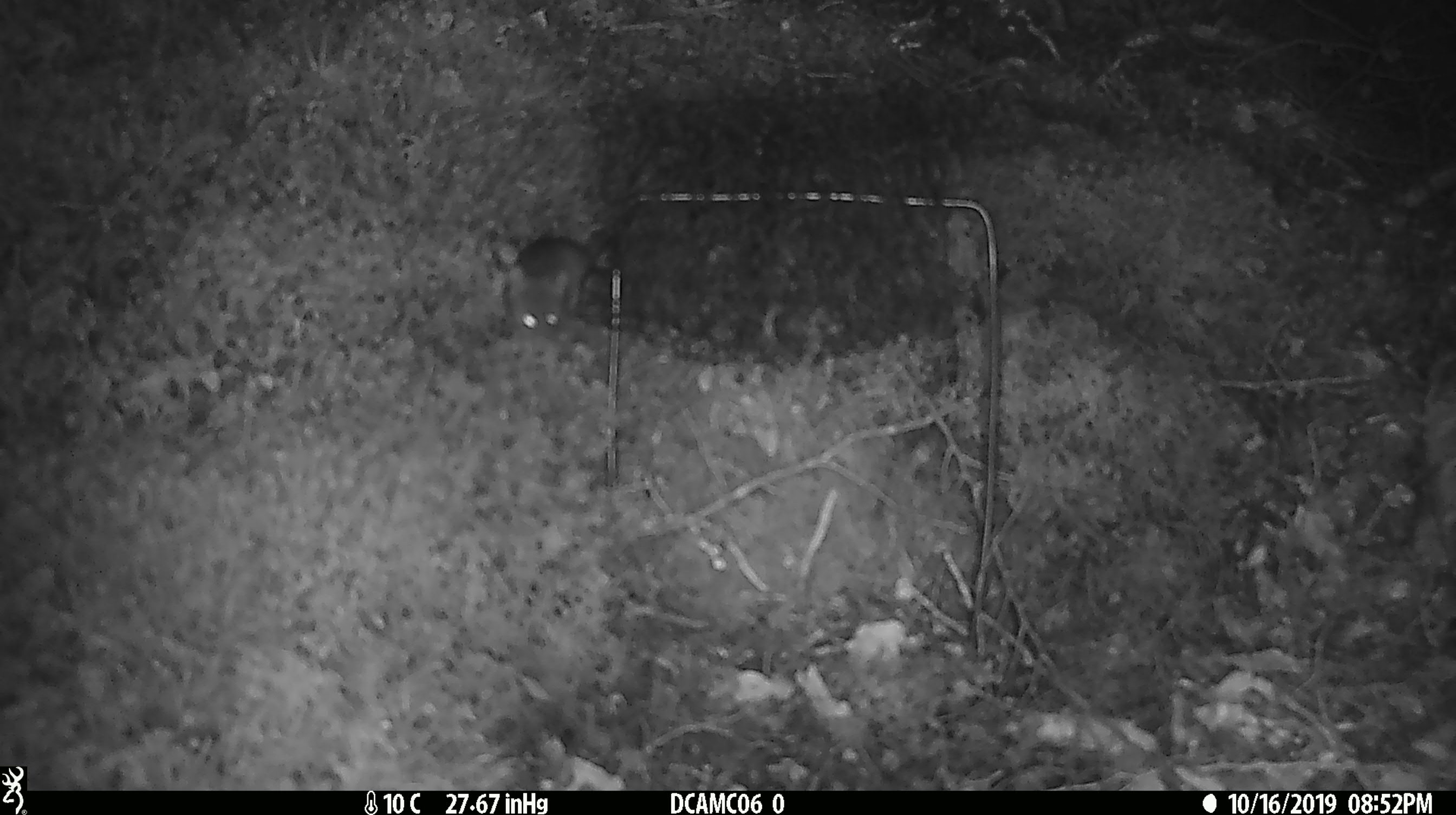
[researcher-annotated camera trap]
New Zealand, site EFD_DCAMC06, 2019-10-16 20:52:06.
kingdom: Animalia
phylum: Chordata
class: Mammalia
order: Rodentia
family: Muridae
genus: Mus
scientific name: Mus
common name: mouse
Mouse (Mus).